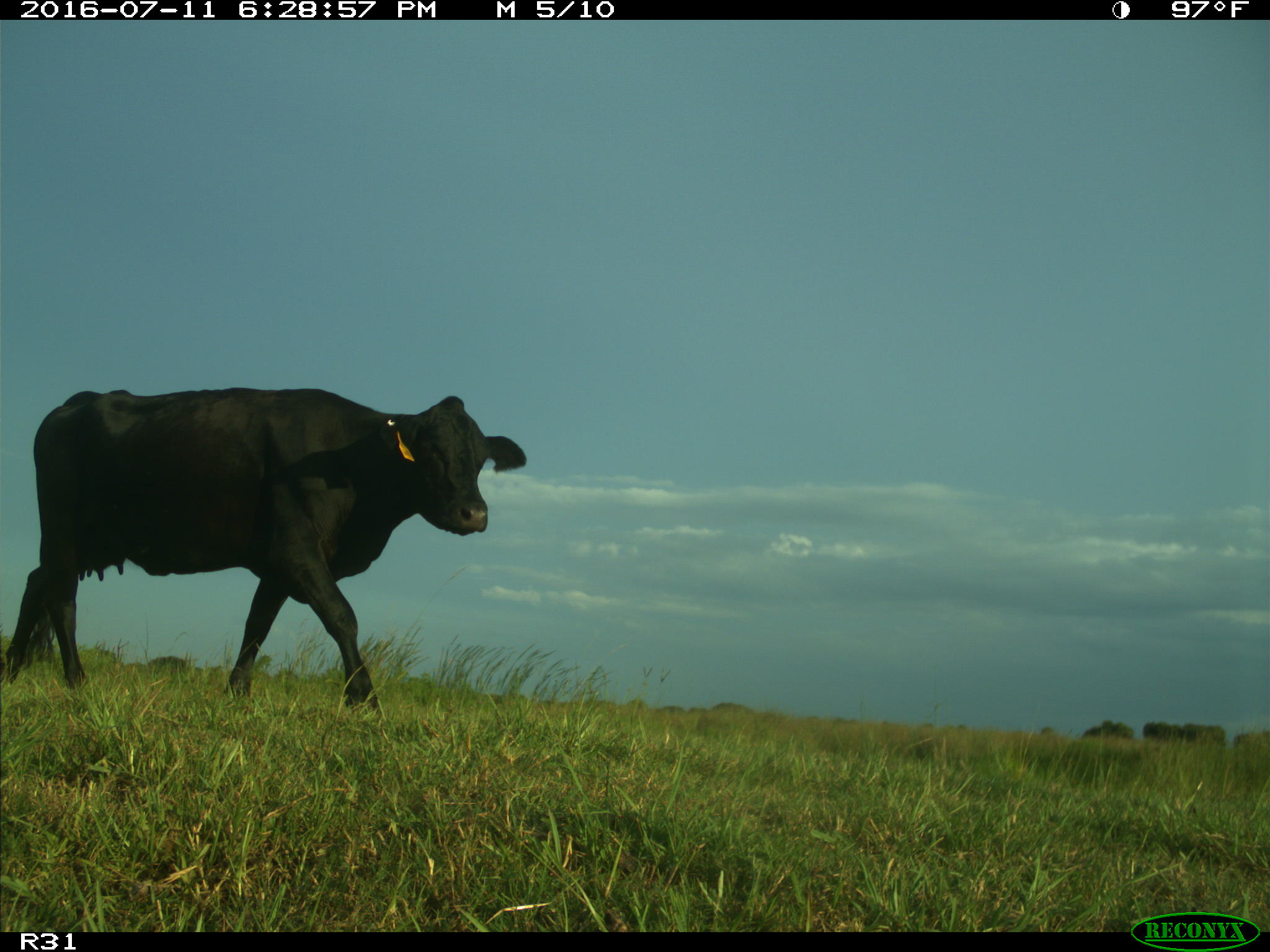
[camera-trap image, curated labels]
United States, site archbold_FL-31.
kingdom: Animalia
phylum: Chordata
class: Mammalia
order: Artiodactyla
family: Bovidae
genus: Bos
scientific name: Bos taurus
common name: domestic cow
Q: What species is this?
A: Bos taurus (domestic cow).